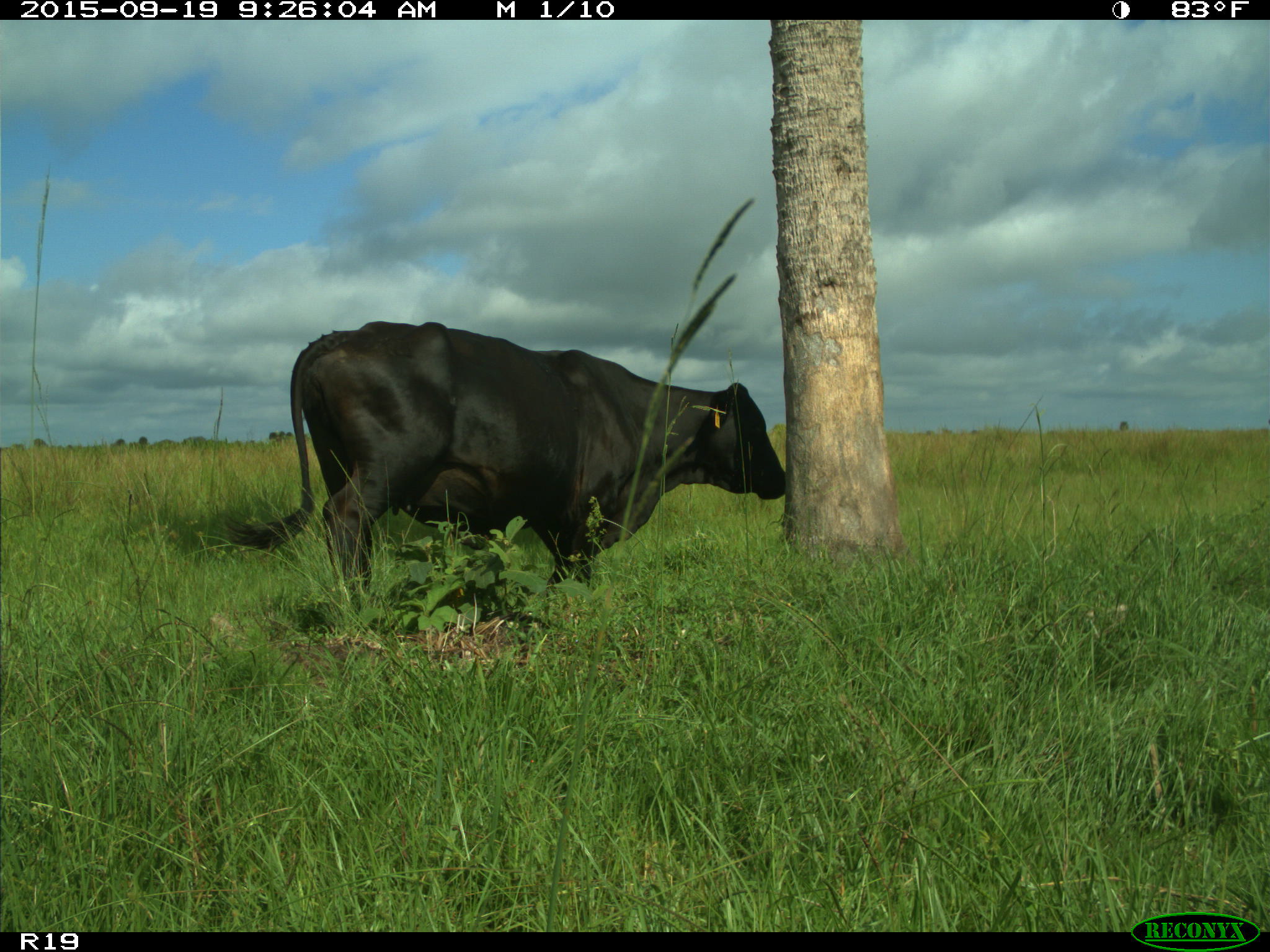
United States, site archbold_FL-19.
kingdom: Animalia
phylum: Chordata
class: Mammalia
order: Artiodactyla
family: Bovidae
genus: Bos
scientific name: Bos taurus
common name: domestic cow